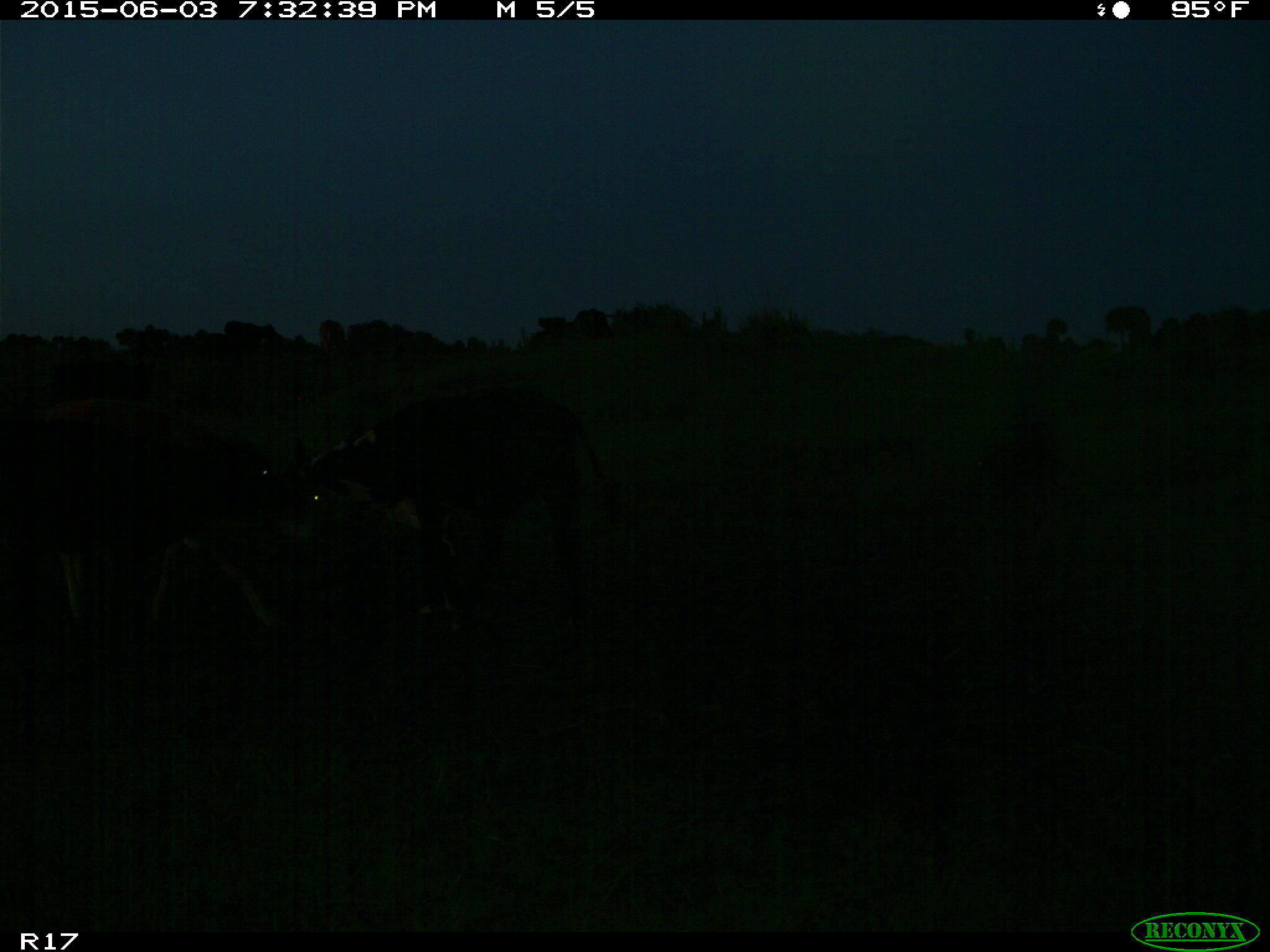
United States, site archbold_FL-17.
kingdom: Animalia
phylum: Chordata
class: Mammalia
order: Artiodactyla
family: Bovidae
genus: Bos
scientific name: Bos taurus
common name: domestic cow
Bos taurus (domestic cow).